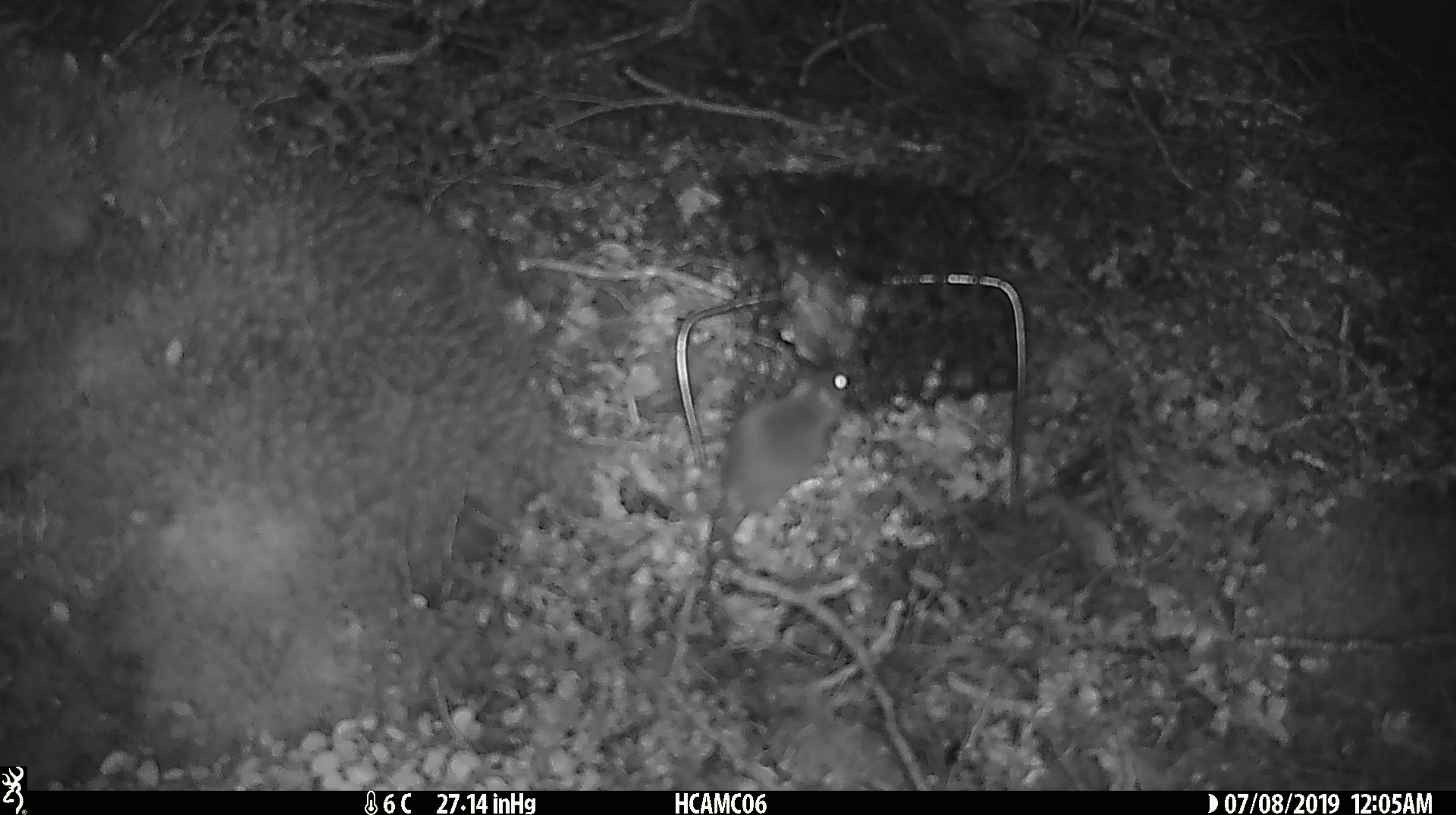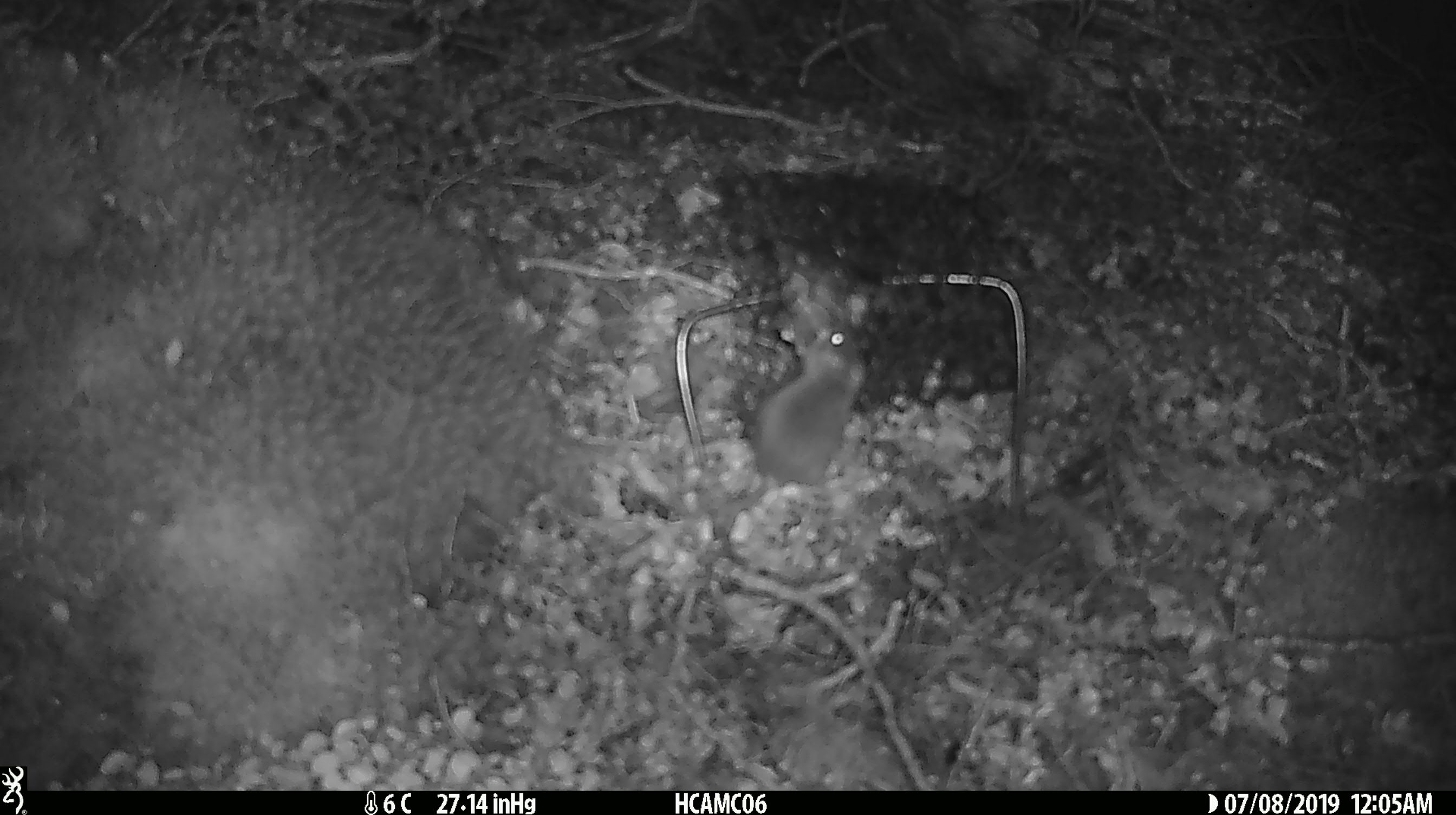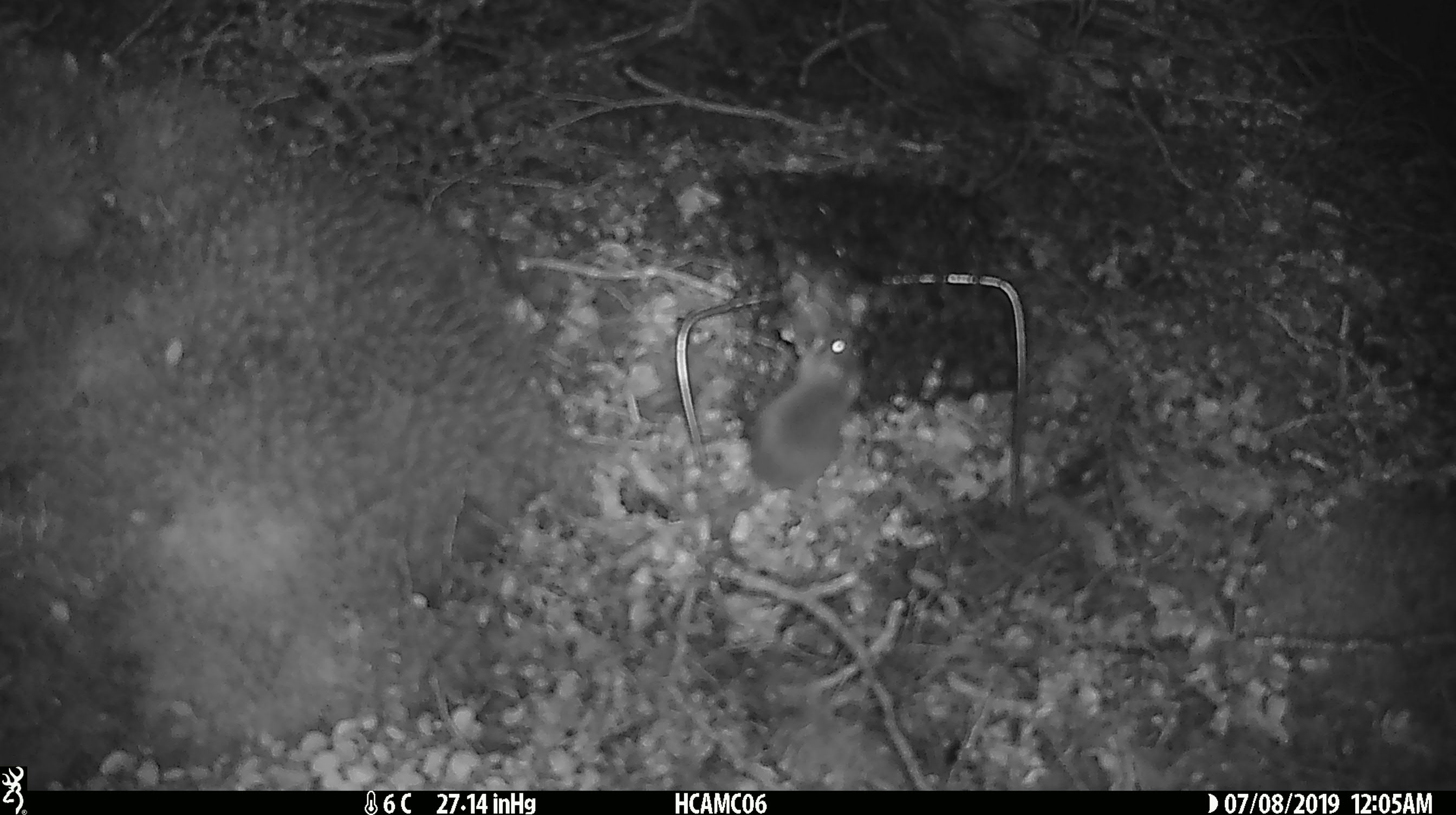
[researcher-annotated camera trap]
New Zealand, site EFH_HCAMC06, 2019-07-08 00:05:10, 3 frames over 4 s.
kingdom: Animalia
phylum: Chordata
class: Mammalia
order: Rodentia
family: Muridae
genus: Mus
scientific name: Mus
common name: mouse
Mouse (Mus).